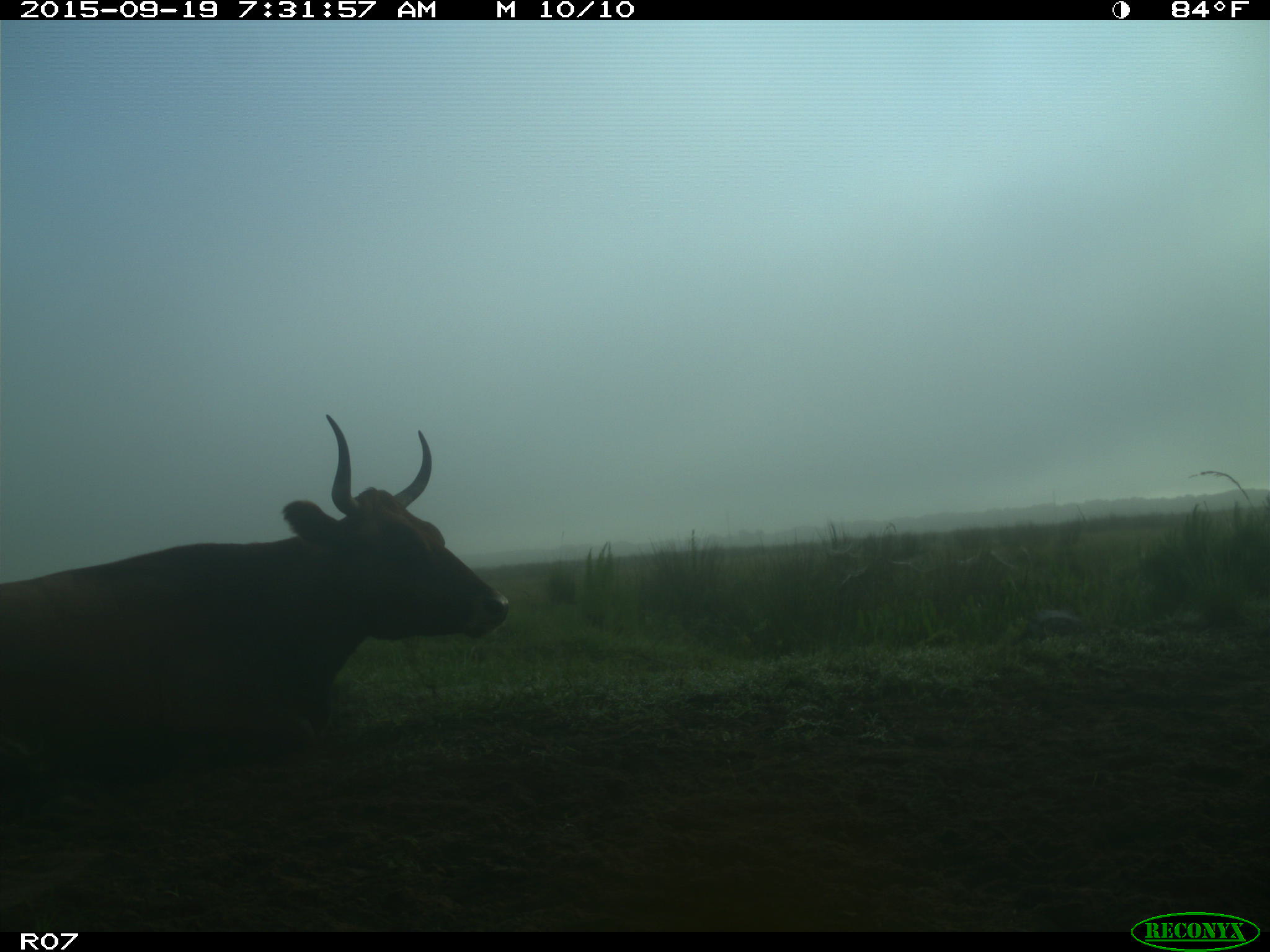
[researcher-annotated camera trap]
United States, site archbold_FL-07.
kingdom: Animalia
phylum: Chordata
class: Mammalia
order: Artiodactyla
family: Bovidae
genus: Bos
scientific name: Bos taurus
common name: domestic cow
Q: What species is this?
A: Bos taurus (domestic cow).